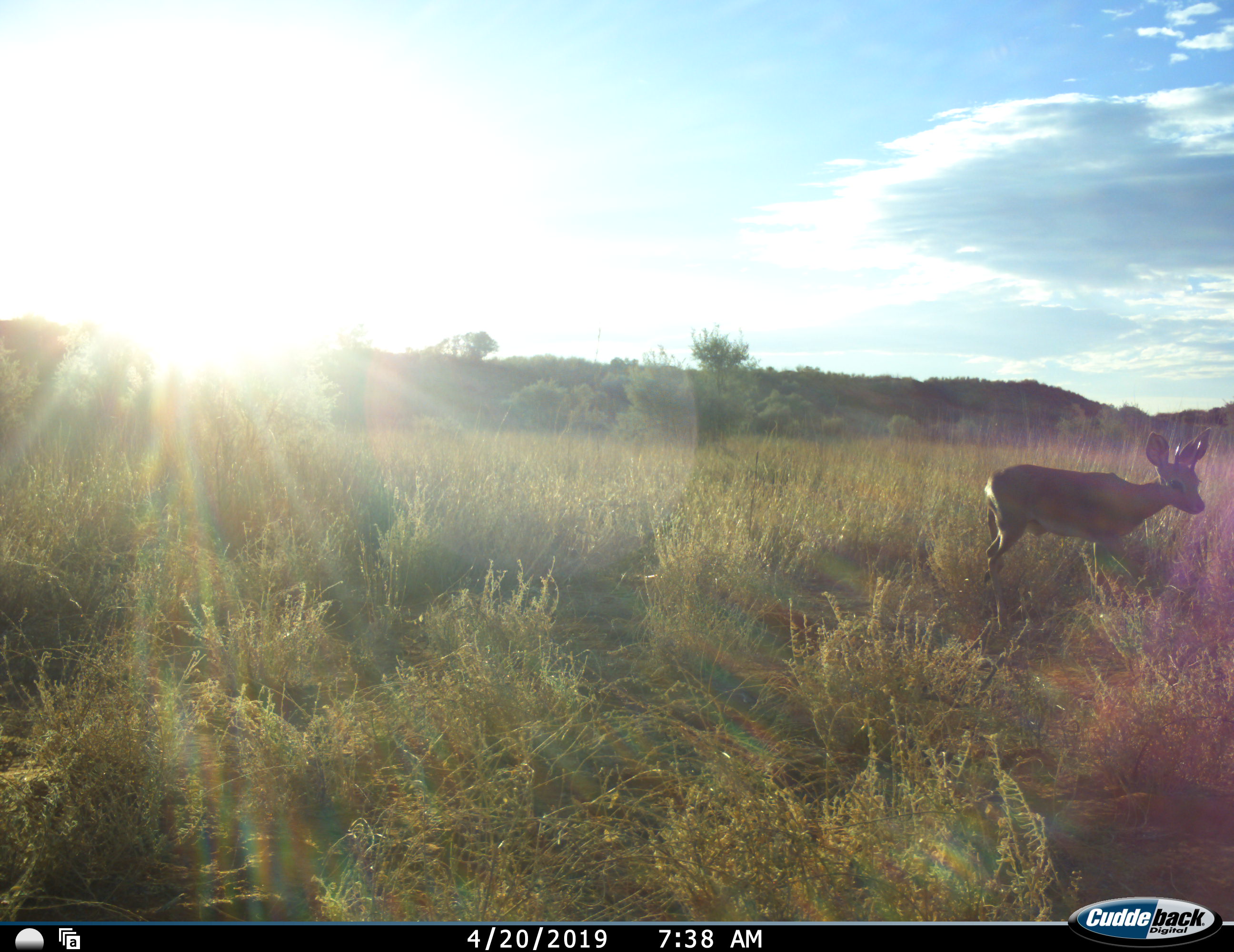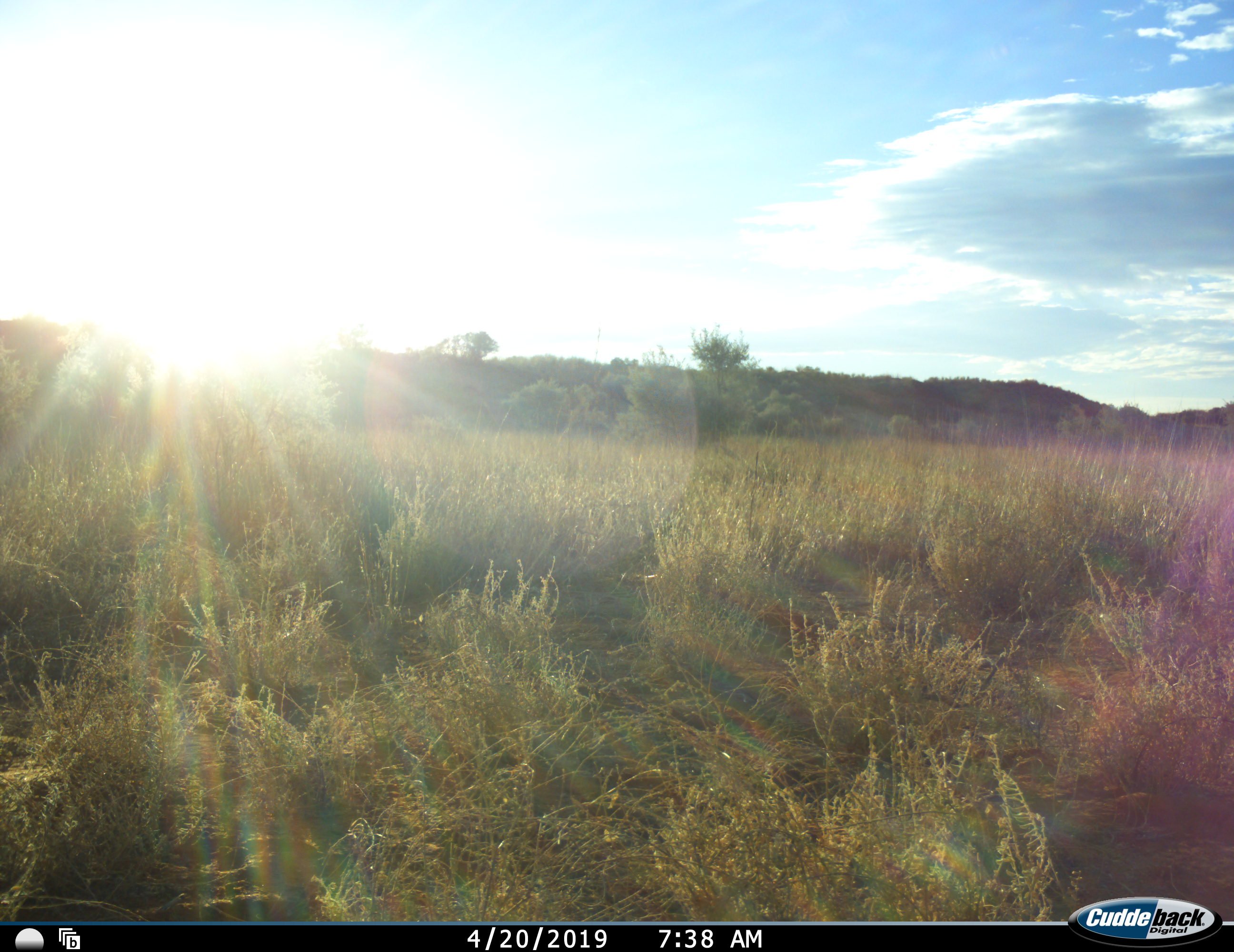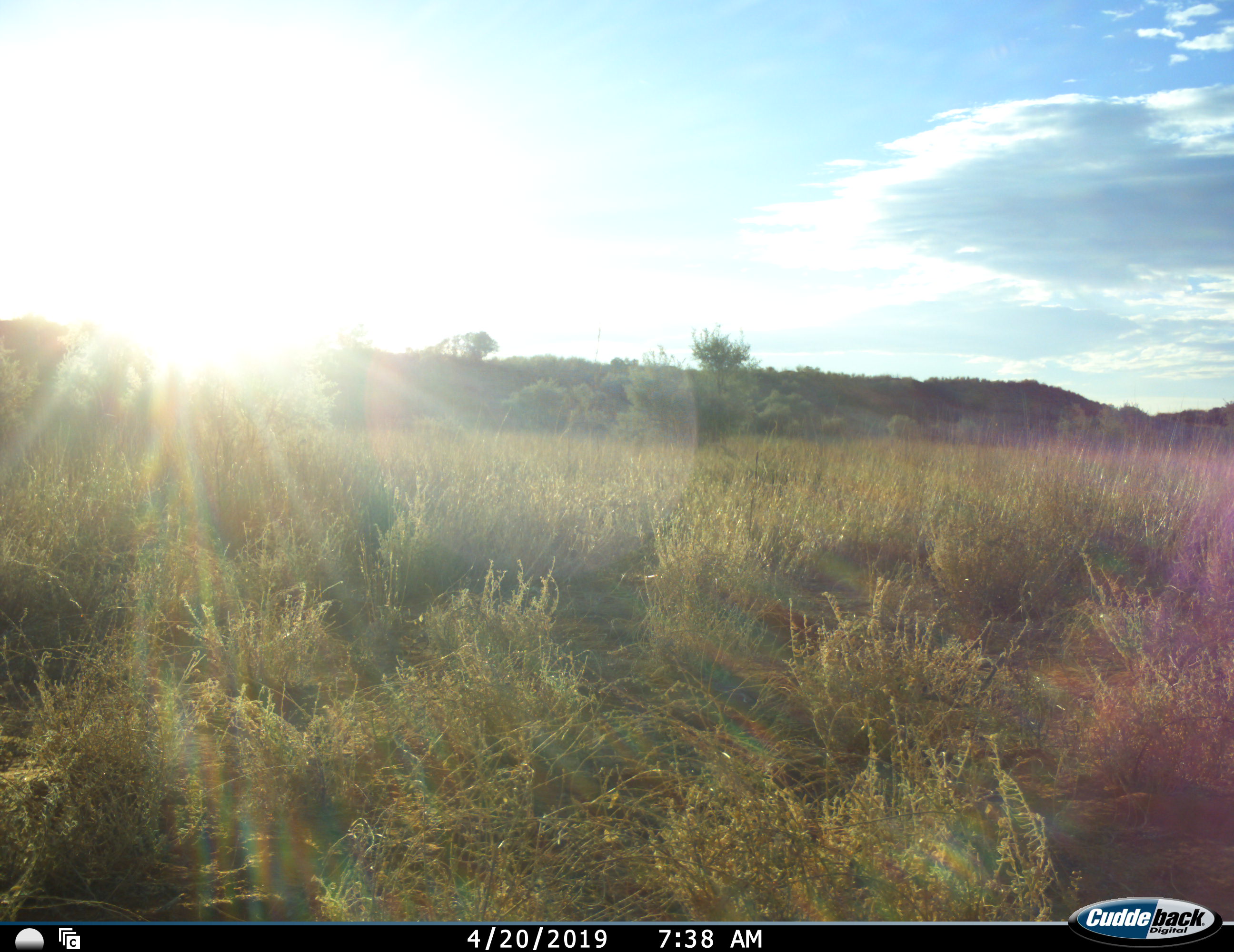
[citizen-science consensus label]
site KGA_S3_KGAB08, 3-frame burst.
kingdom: Animalia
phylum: Chordata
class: Mammalia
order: Artiodactyla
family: Bovidae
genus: Raphicerus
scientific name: Raphicerus campestris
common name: steenbok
Steenbok (Raphicerus campestris), count 1. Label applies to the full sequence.